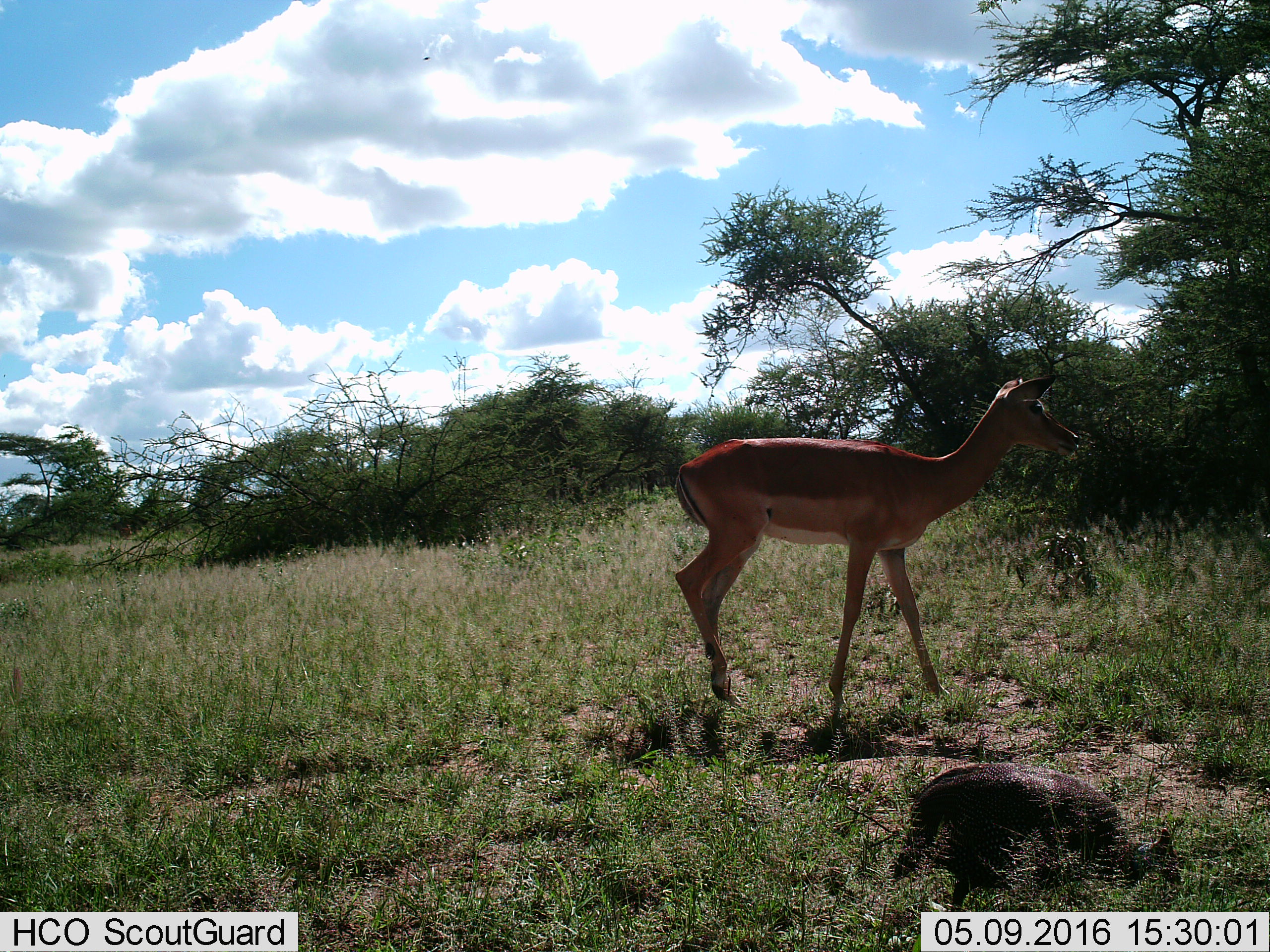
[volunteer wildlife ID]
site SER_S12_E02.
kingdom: Animalia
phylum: Chordata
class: Mammalia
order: Artiodactyla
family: Bovidae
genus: Aepyceros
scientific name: Aepyceros melampus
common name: impala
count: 1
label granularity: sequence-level